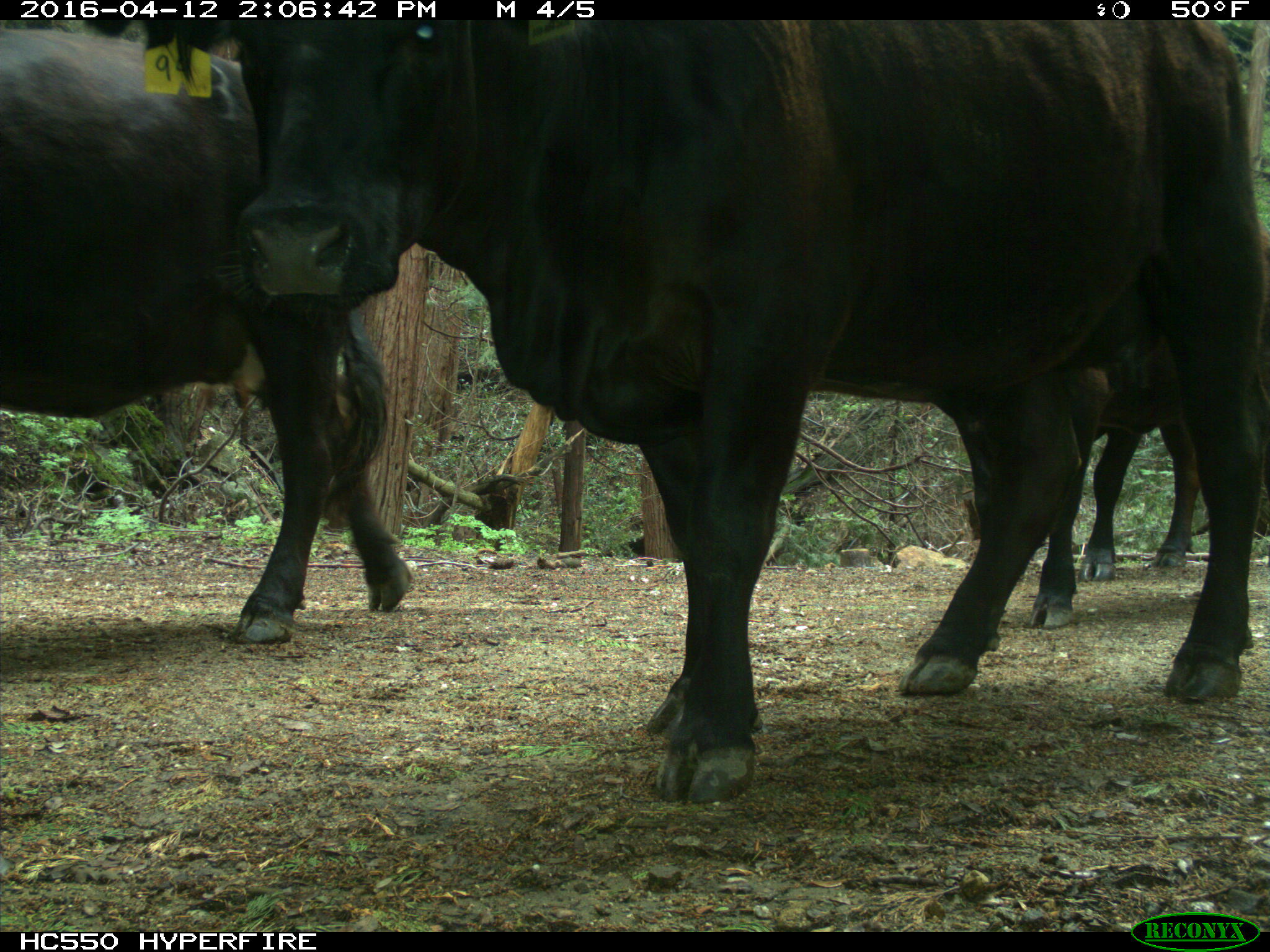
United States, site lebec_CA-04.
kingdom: Animalia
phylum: Chordata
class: Mammalia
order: Artiodactyla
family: Bovidae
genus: Bos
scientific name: Bos taurus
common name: domestic cow